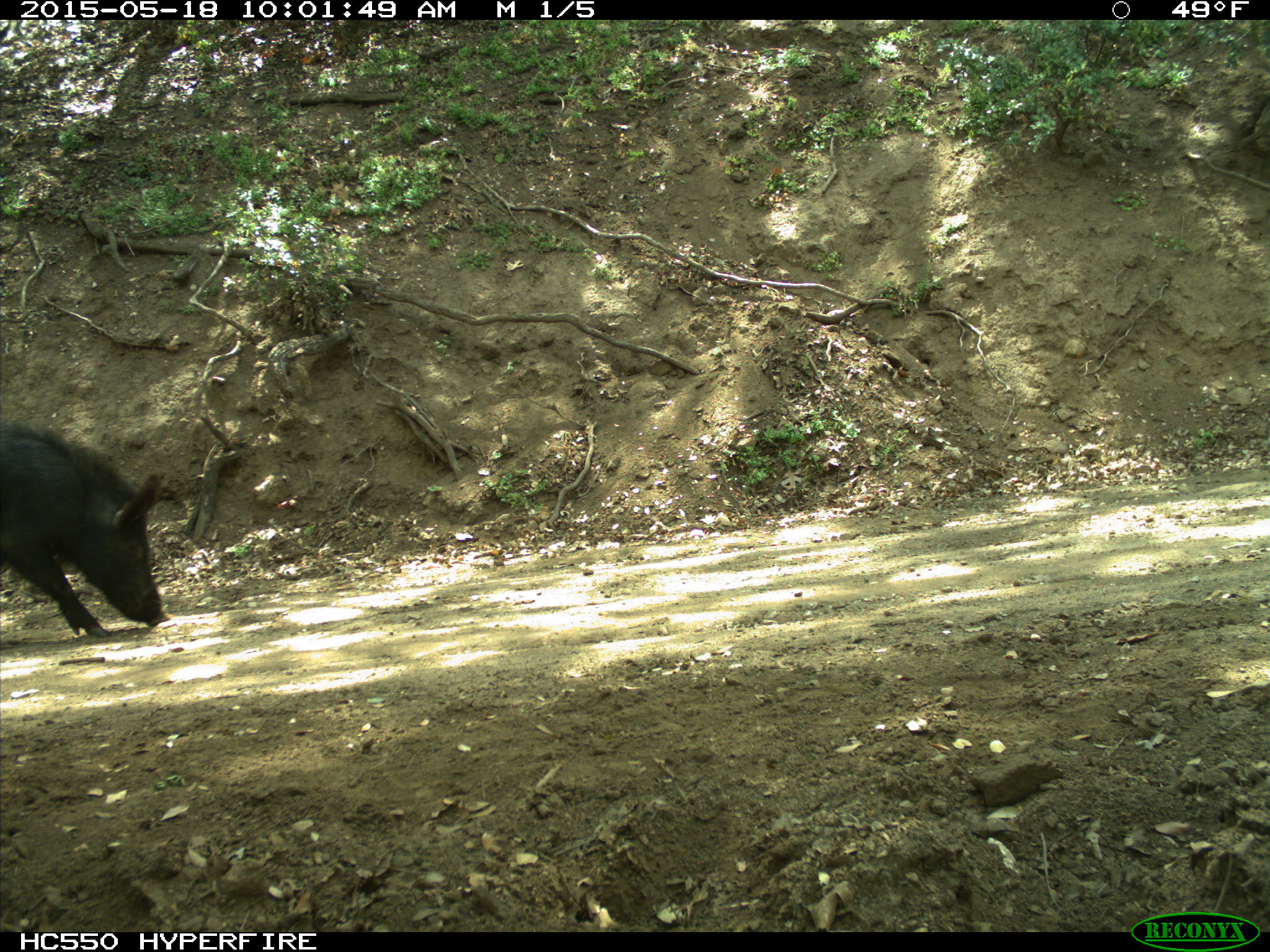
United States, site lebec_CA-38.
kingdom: Animalia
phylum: Chordata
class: Mammalia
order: Artiodactyla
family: Suidae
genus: Sus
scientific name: Sus scrofa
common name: wild boar